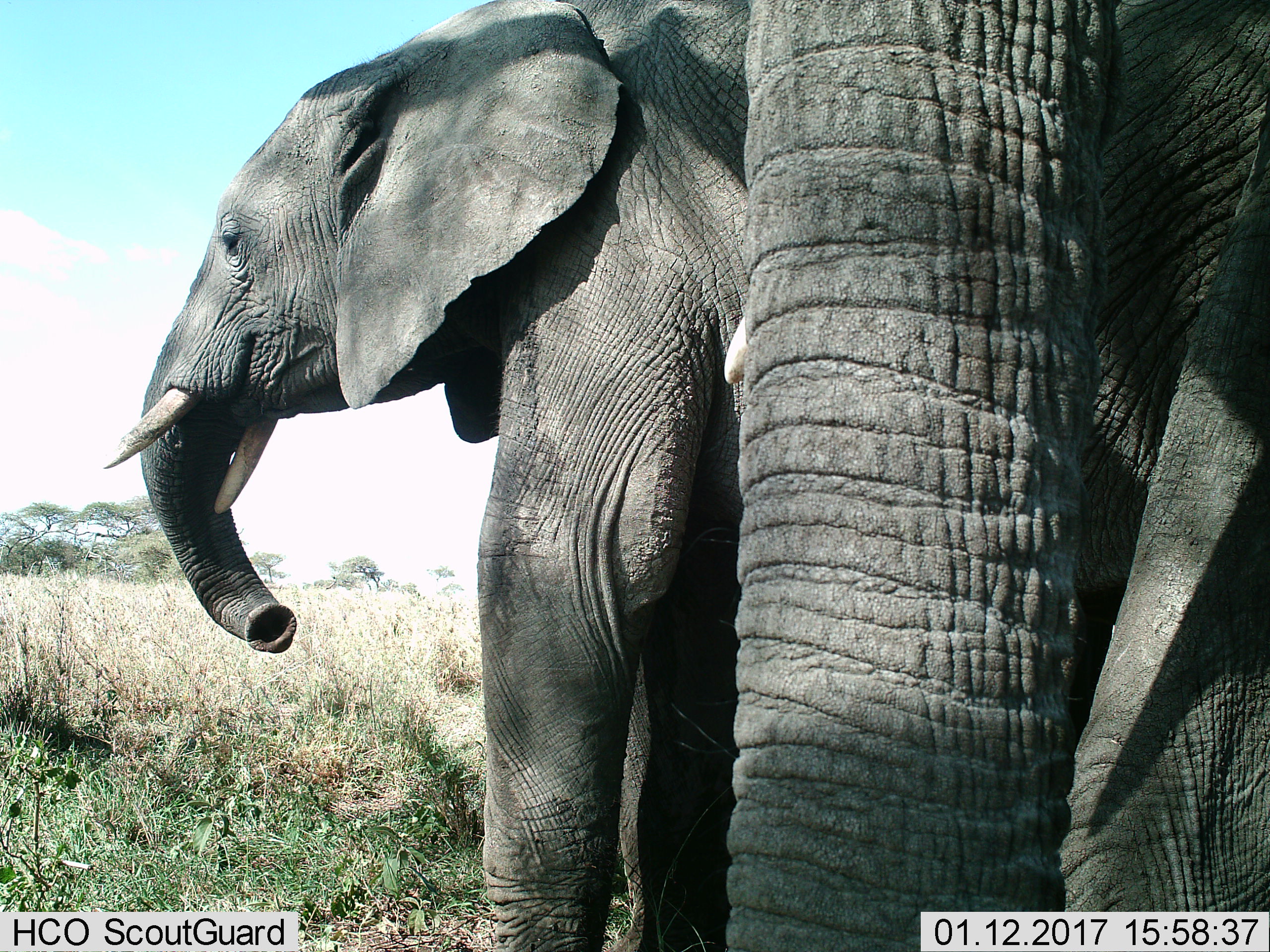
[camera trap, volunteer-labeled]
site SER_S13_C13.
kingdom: Animalia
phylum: Chordata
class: Mammalia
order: Proboscidea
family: Elephantidae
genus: Loxodonta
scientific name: Loxodonta africana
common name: african bush elephant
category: elephant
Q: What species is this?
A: Elephant (african bush elephant) (Loxodonta africana).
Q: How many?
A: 2.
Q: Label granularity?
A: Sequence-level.